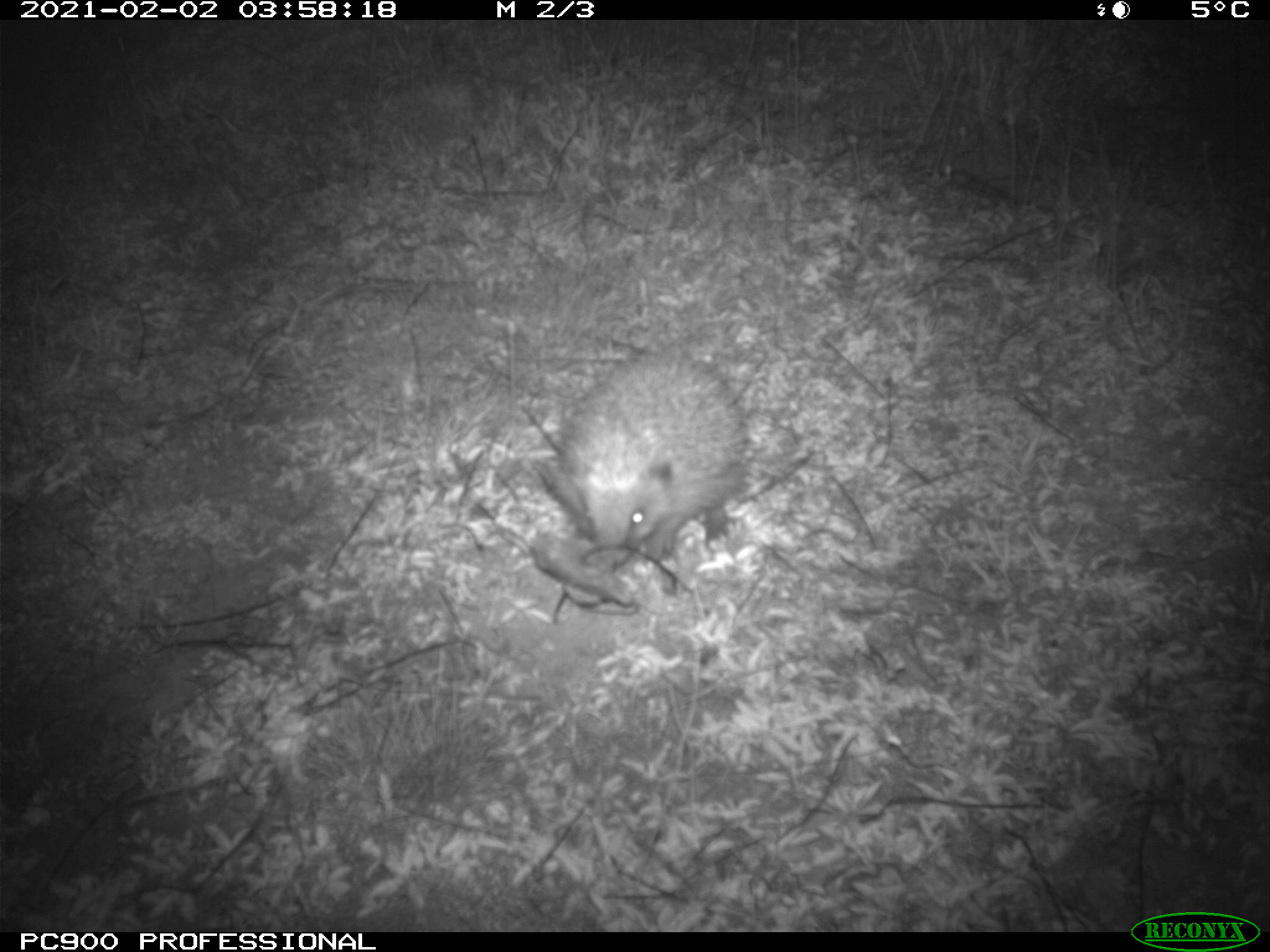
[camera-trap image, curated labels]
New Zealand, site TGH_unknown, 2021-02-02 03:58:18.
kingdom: Animalia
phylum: Chordata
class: Mammalia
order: Eulipotyphla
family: Erinaceidae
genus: Erinaceus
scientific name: Erinaceus europaeus europaeus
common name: european hedgehog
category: hedgehog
Hedgehog (european hedgehog) (Erinaceus europaeus europaeus).